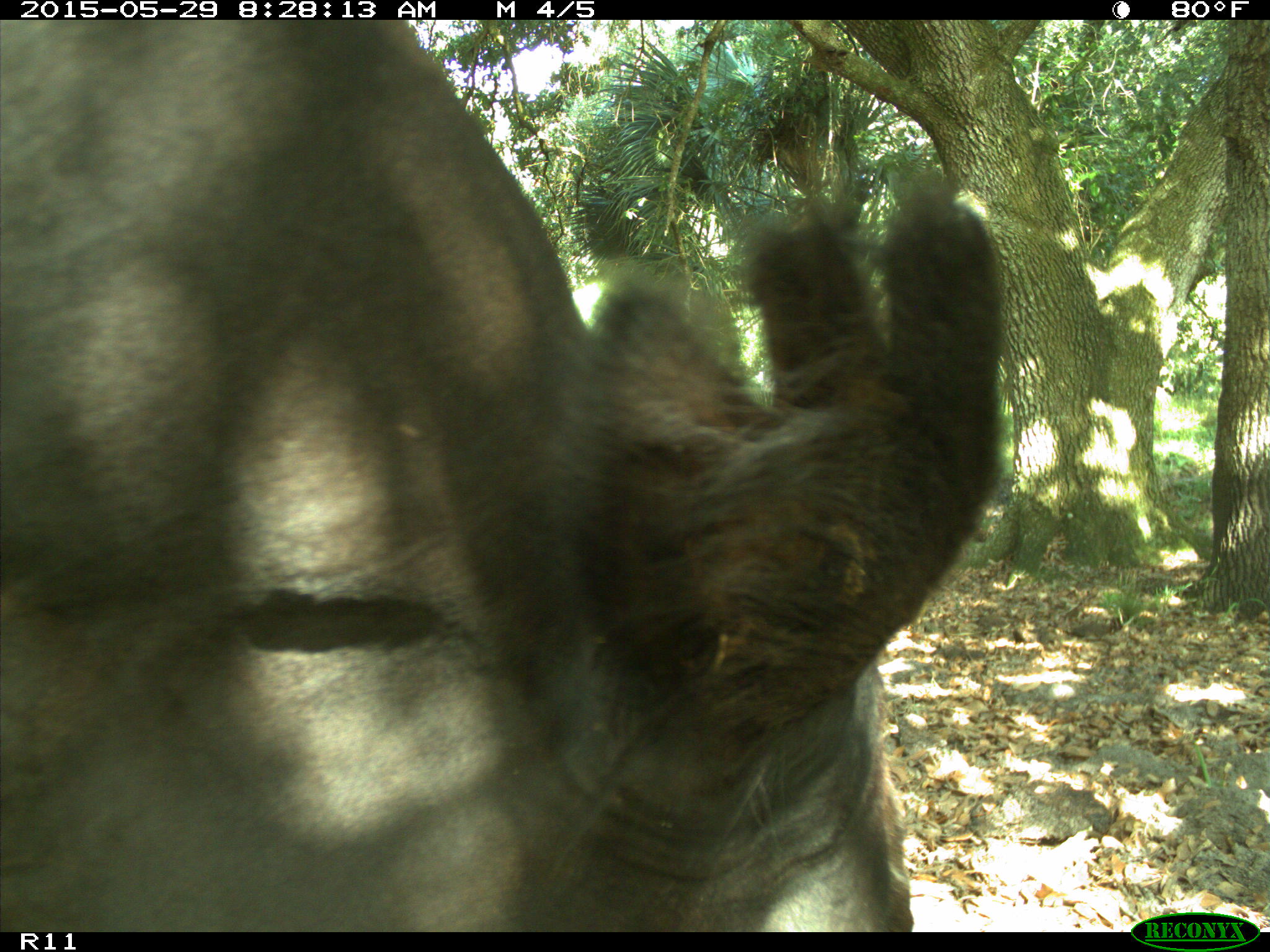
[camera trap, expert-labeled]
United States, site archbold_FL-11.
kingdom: Animalia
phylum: Chordata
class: Mammalia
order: Artiodactyla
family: Bovidae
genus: Bos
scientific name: Bos taurus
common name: domestic cow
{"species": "Bos taurus (domestic cow)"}